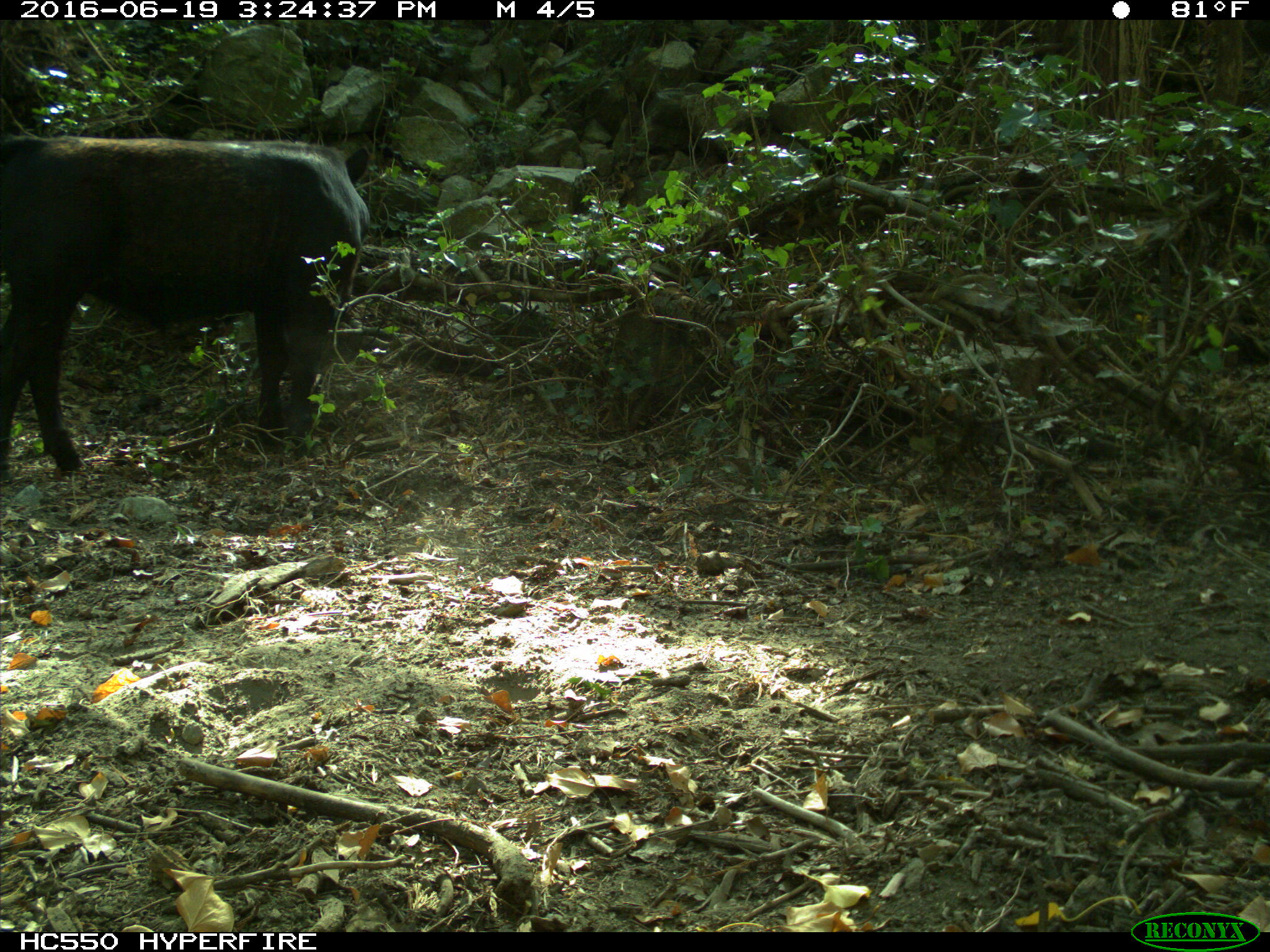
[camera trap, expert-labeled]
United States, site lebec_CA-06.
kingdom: Animalia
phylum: Chordata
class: Mammalia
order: Artiodactyla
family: Bovidae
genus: Bos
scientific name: Bos taurus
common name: domestic cow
Bos taurus (domestic cow).